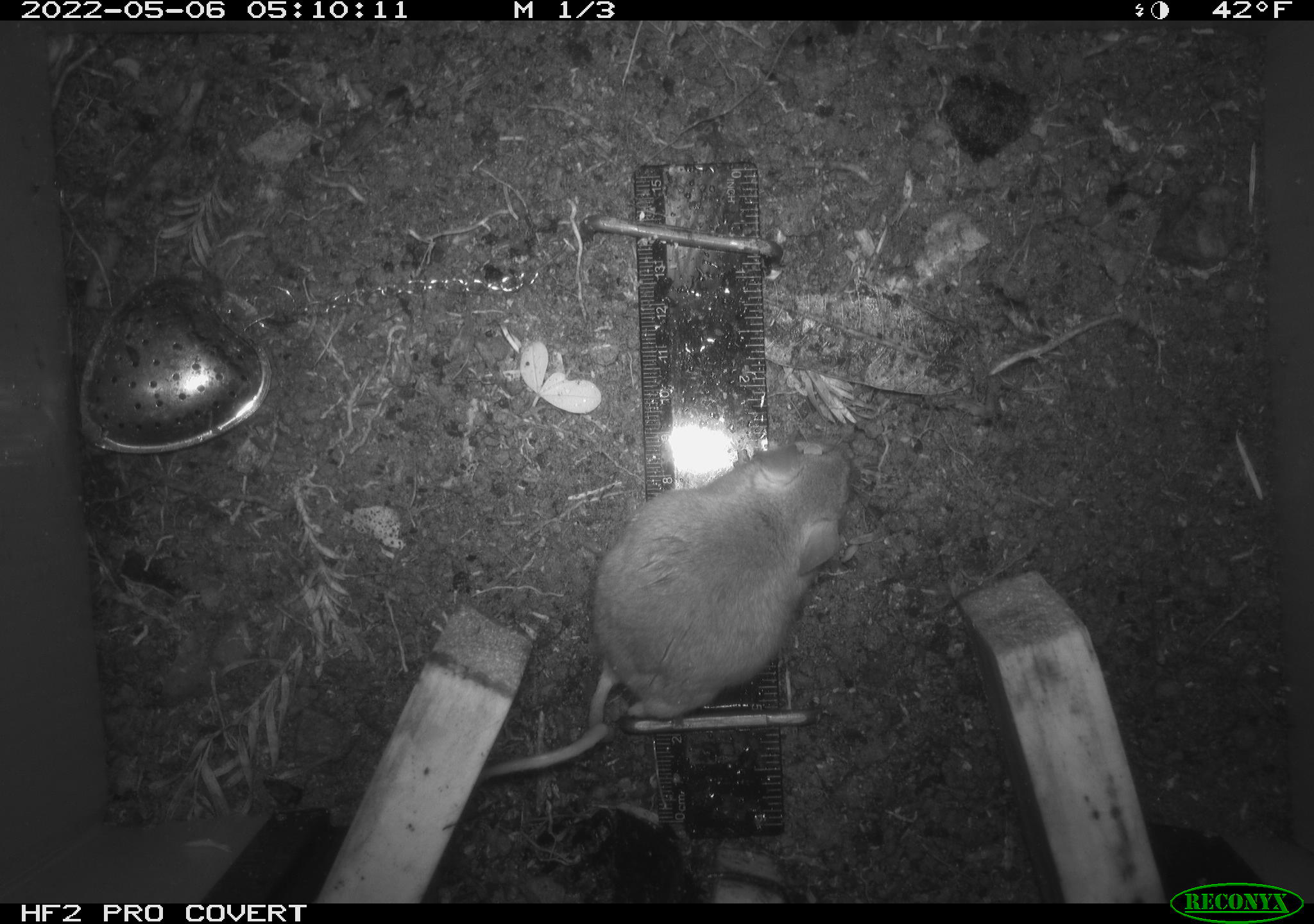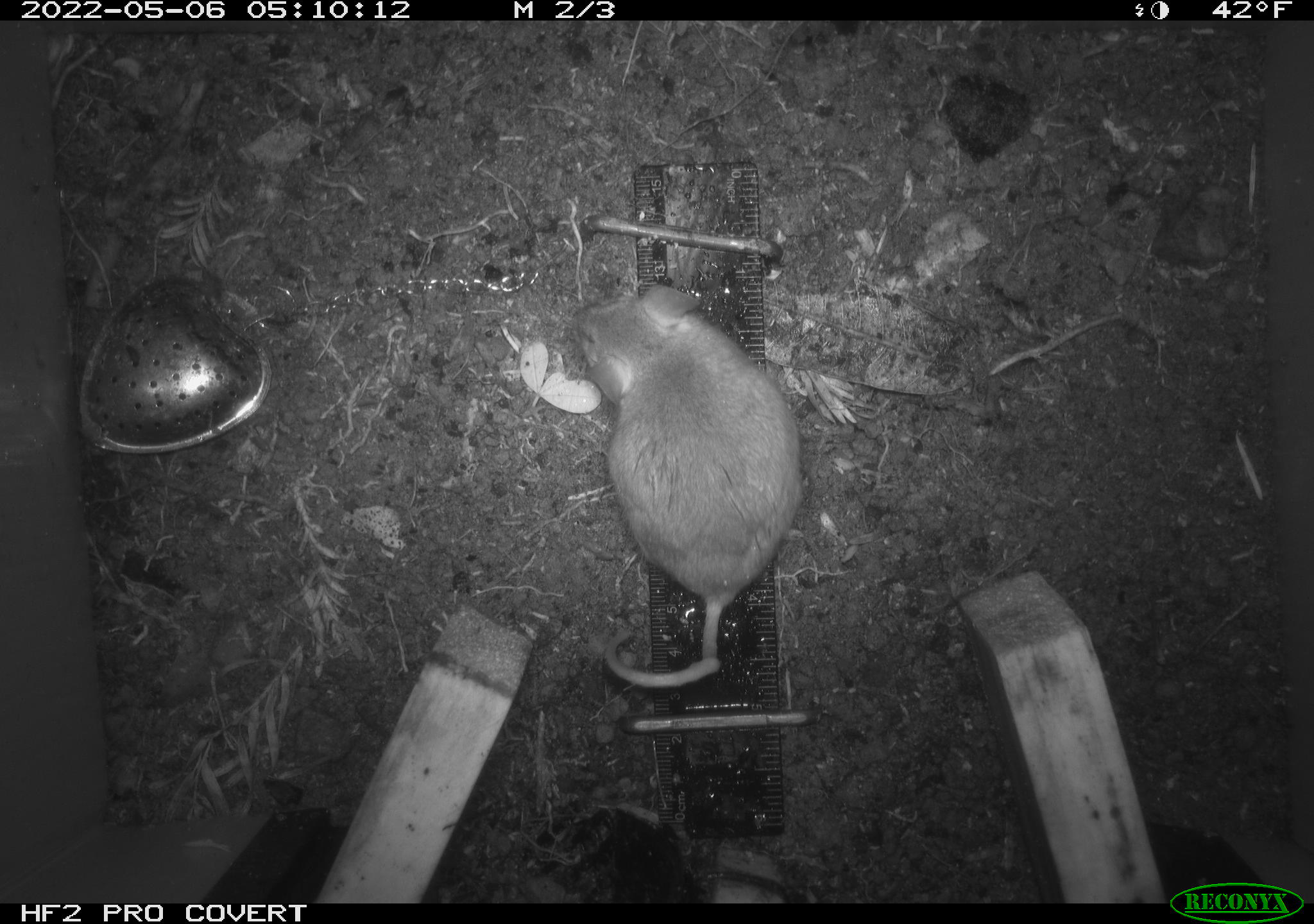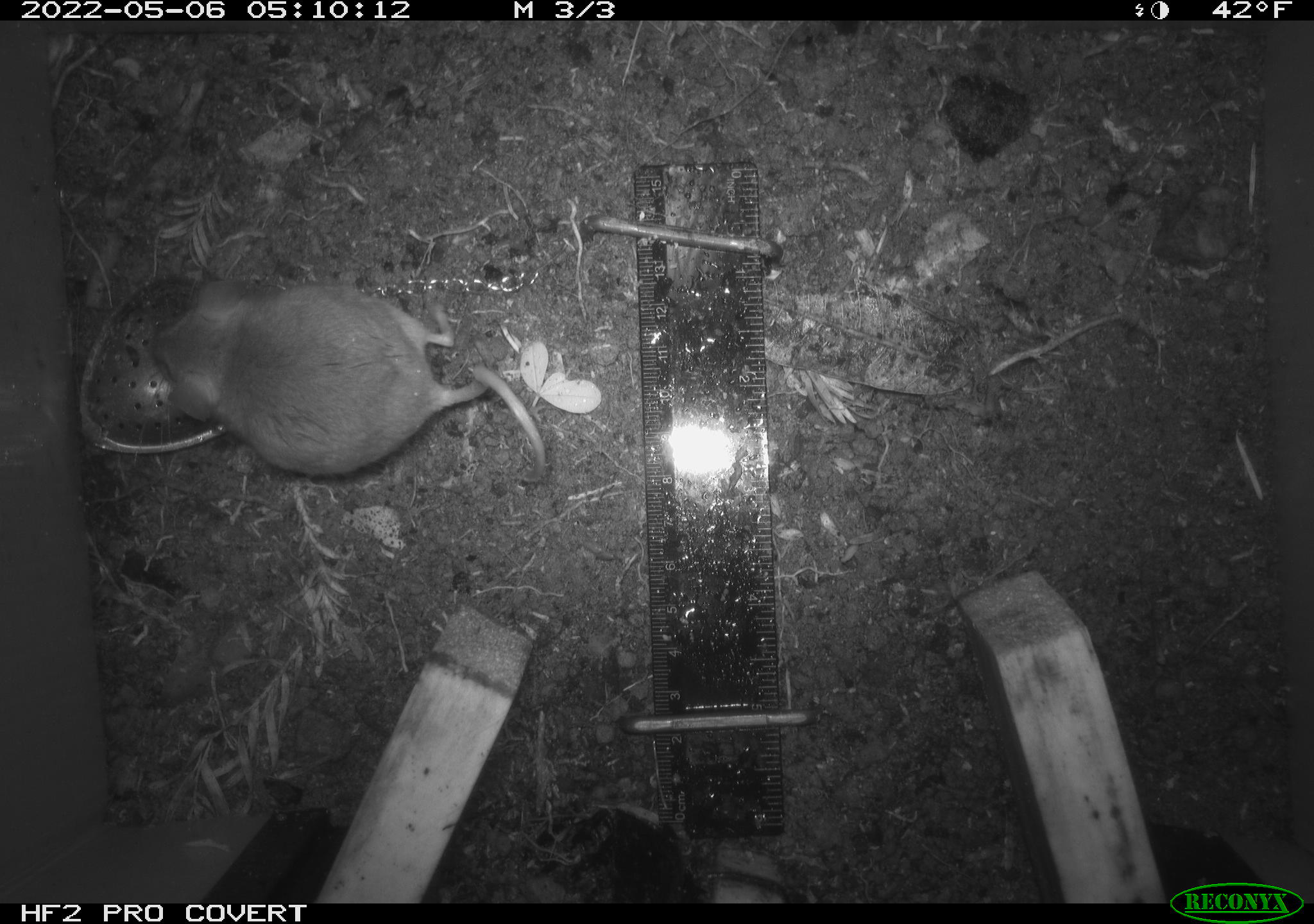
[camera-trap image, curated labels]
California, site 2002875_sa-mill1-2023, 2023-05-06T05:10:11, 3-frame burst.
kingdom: Animalia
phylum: Chordata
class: Mammalia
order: Rodentia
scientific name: Rodentia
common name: mouse species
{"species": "mouse species (Rodentia)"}